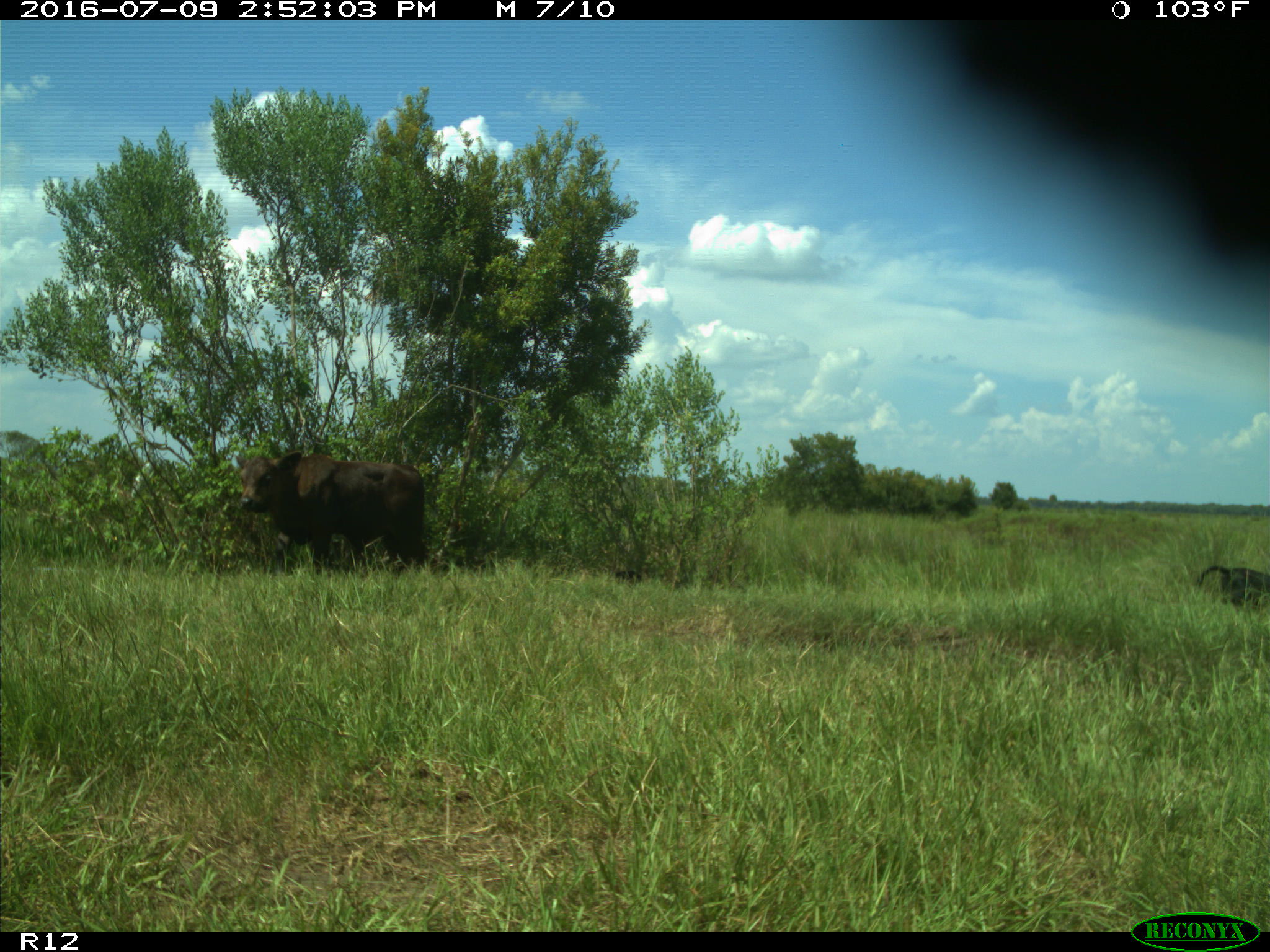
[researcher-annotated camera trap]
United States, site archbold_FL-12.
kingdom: Animalia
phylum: Chordata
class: Mammalia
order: Artiodactyla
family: Bovidae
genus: Bos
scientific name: Bos taurus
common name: domestic cow